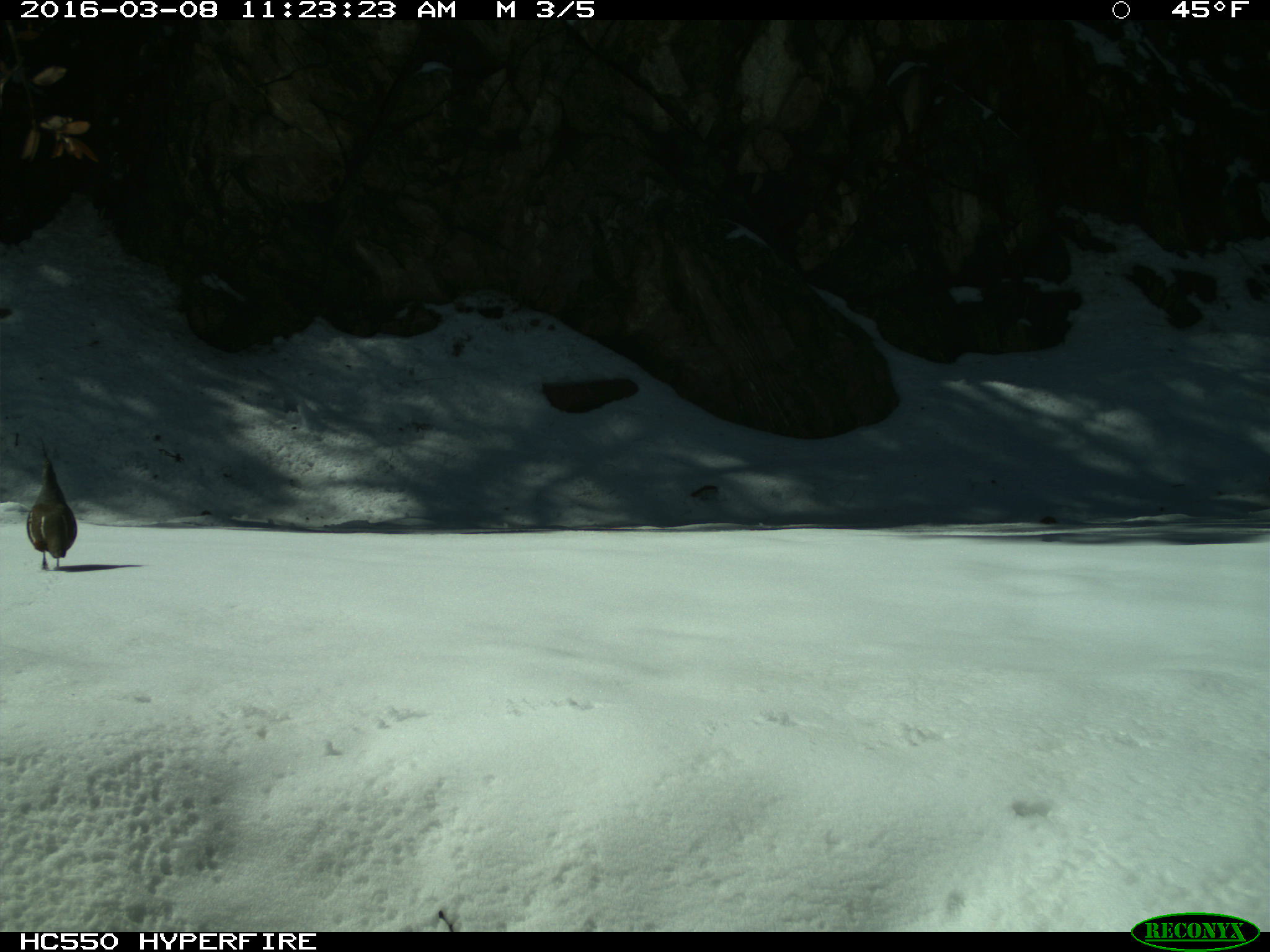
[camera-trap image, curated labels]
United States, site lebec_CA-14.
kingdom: Animalia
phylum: Chordata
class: Aves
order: Galliformes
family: Odontophoridae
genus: Callipepla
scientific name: Callipepla californica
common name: california quail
Callipepla californica (california quail).